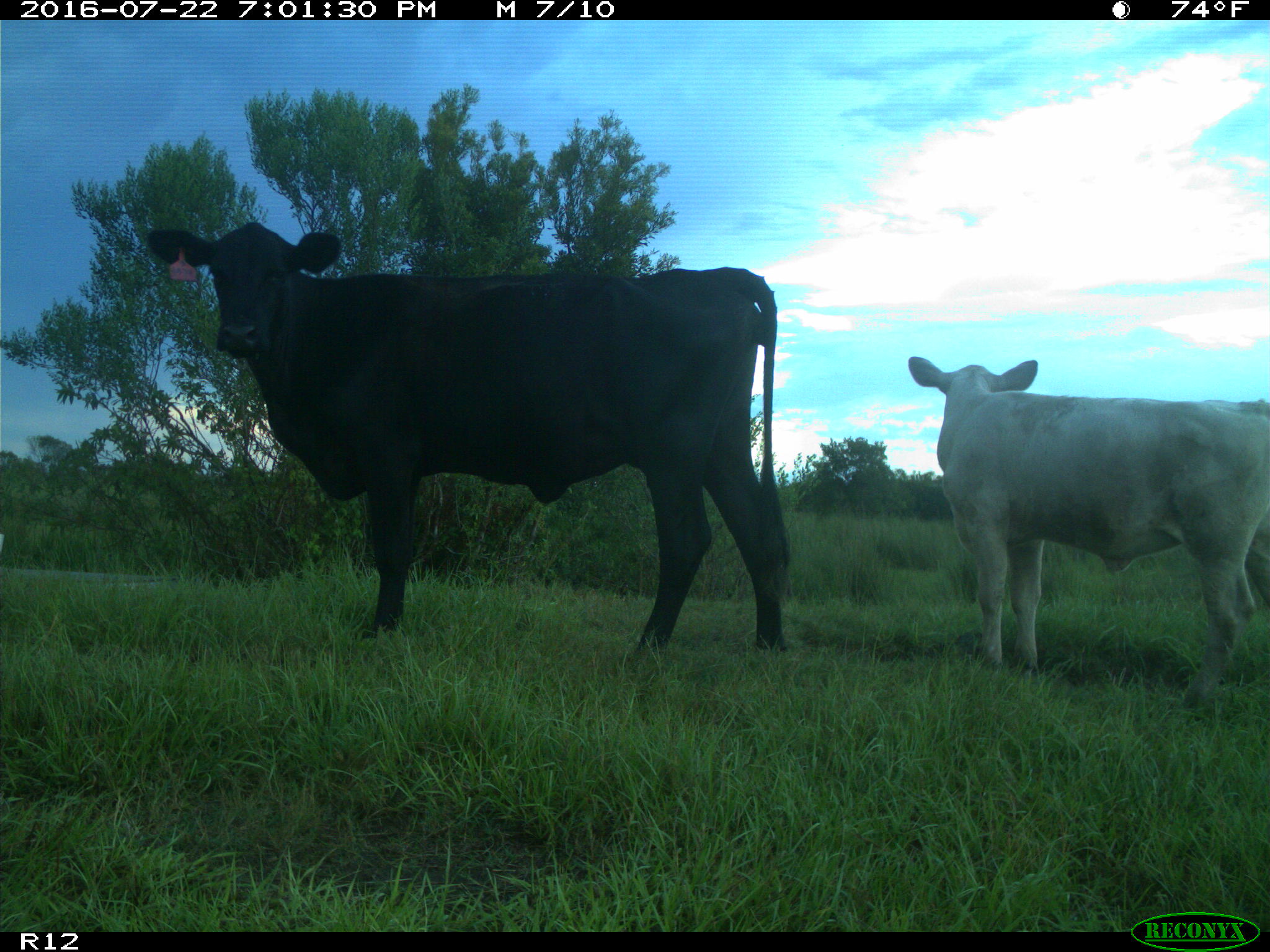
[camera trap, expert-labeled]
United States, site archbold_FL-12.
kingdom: Animalia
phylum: Chordata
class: Mammalia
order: Artiodactyla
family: Bovidae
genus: Bos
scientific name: Bos taurus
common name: domestic cow